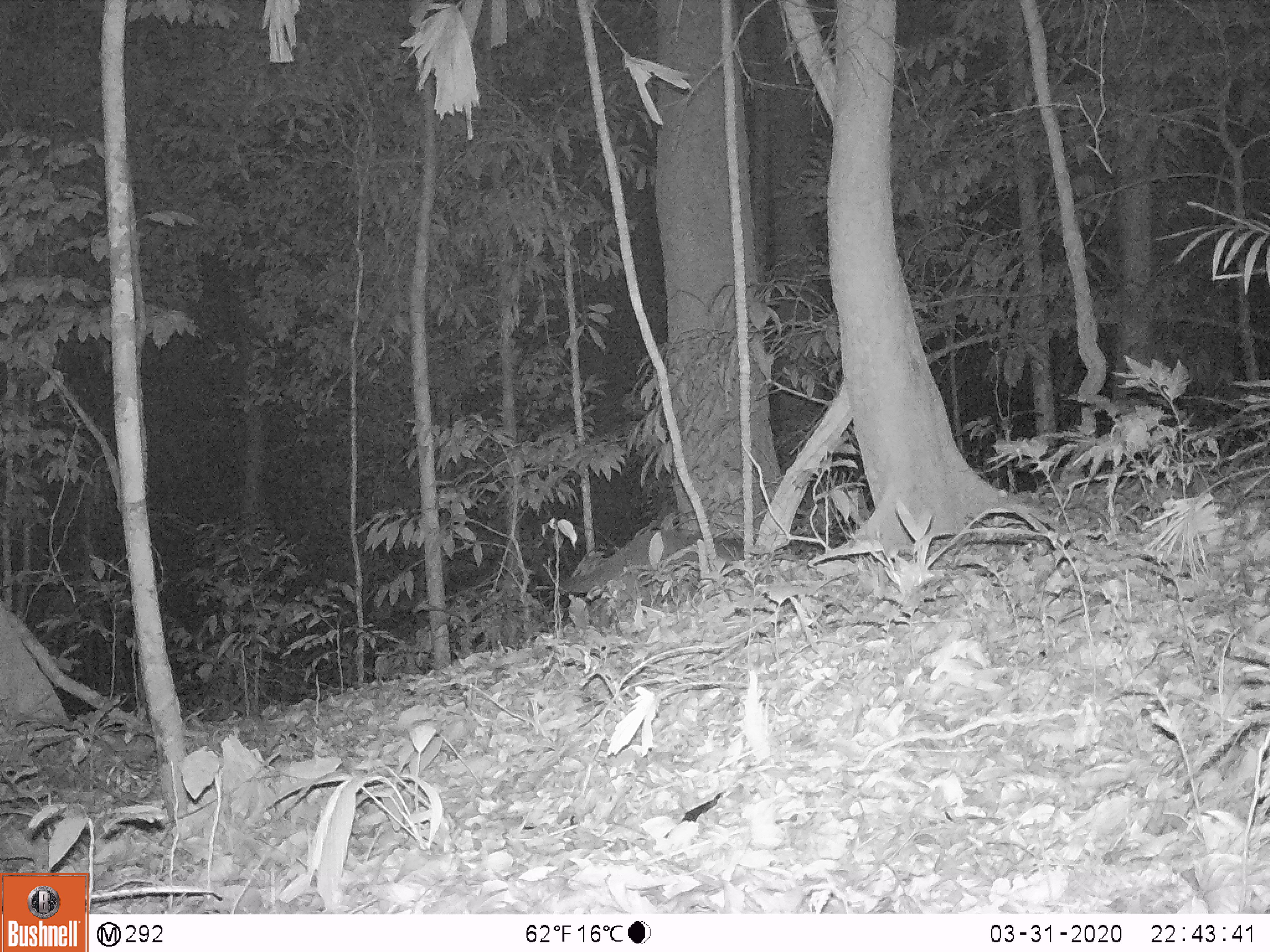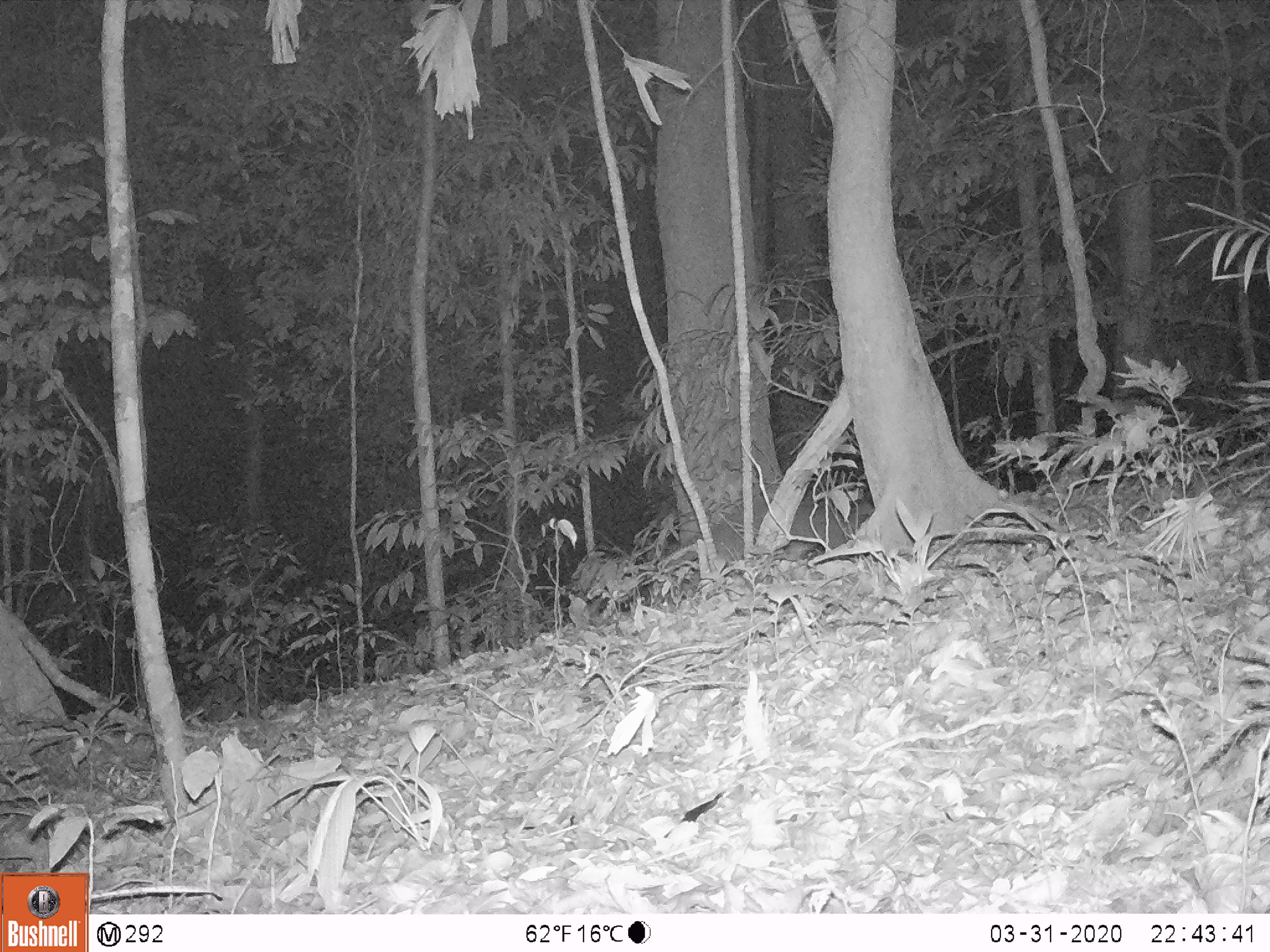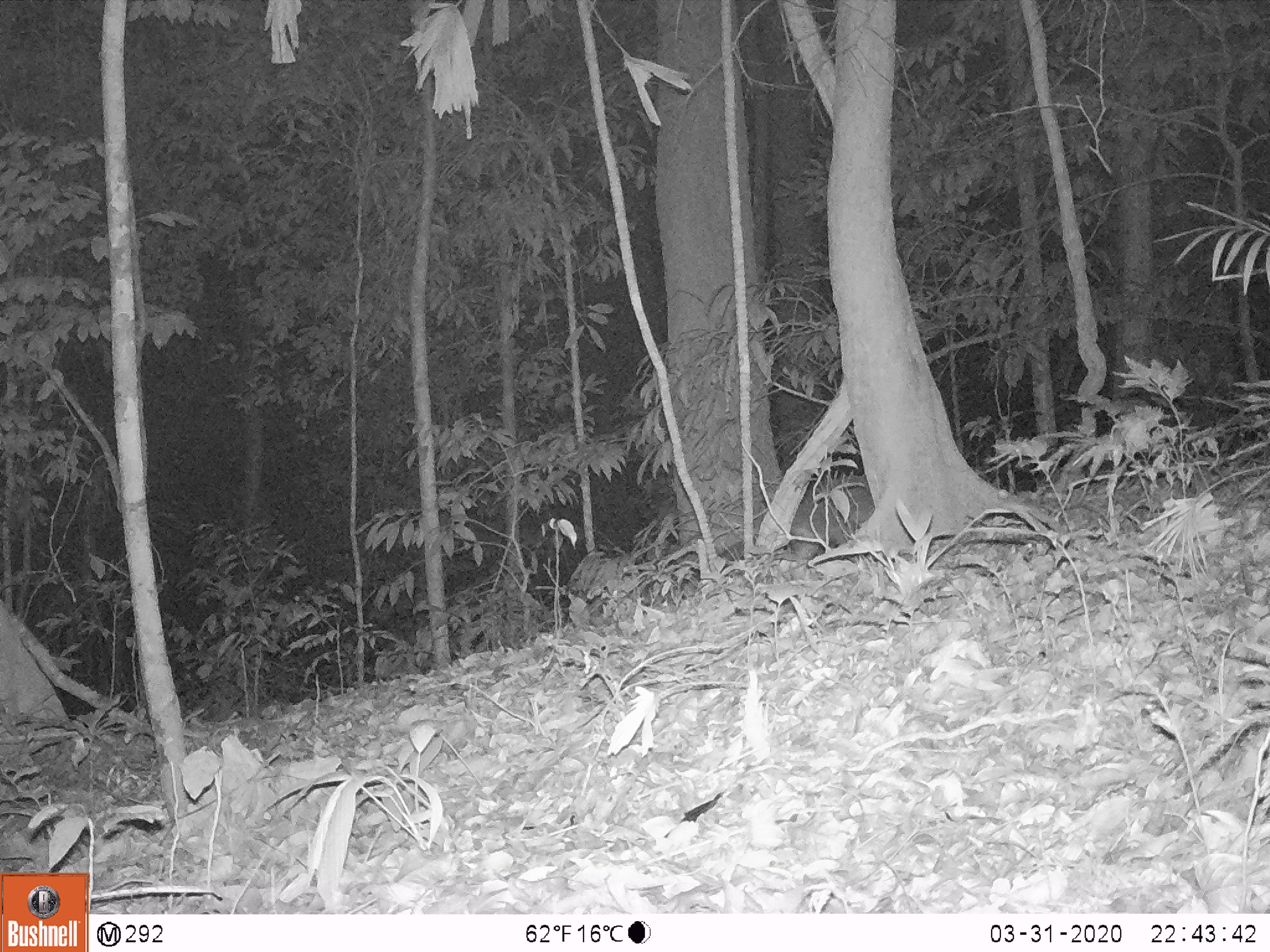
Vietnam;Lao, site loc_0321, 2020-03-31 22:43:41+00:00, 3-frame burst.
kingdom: Animalia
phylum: Chordata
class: Mammalia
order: Carnivora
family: Viverridae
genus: Paguma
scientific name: Paguma larvata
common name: masked palm civet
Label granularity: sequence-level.